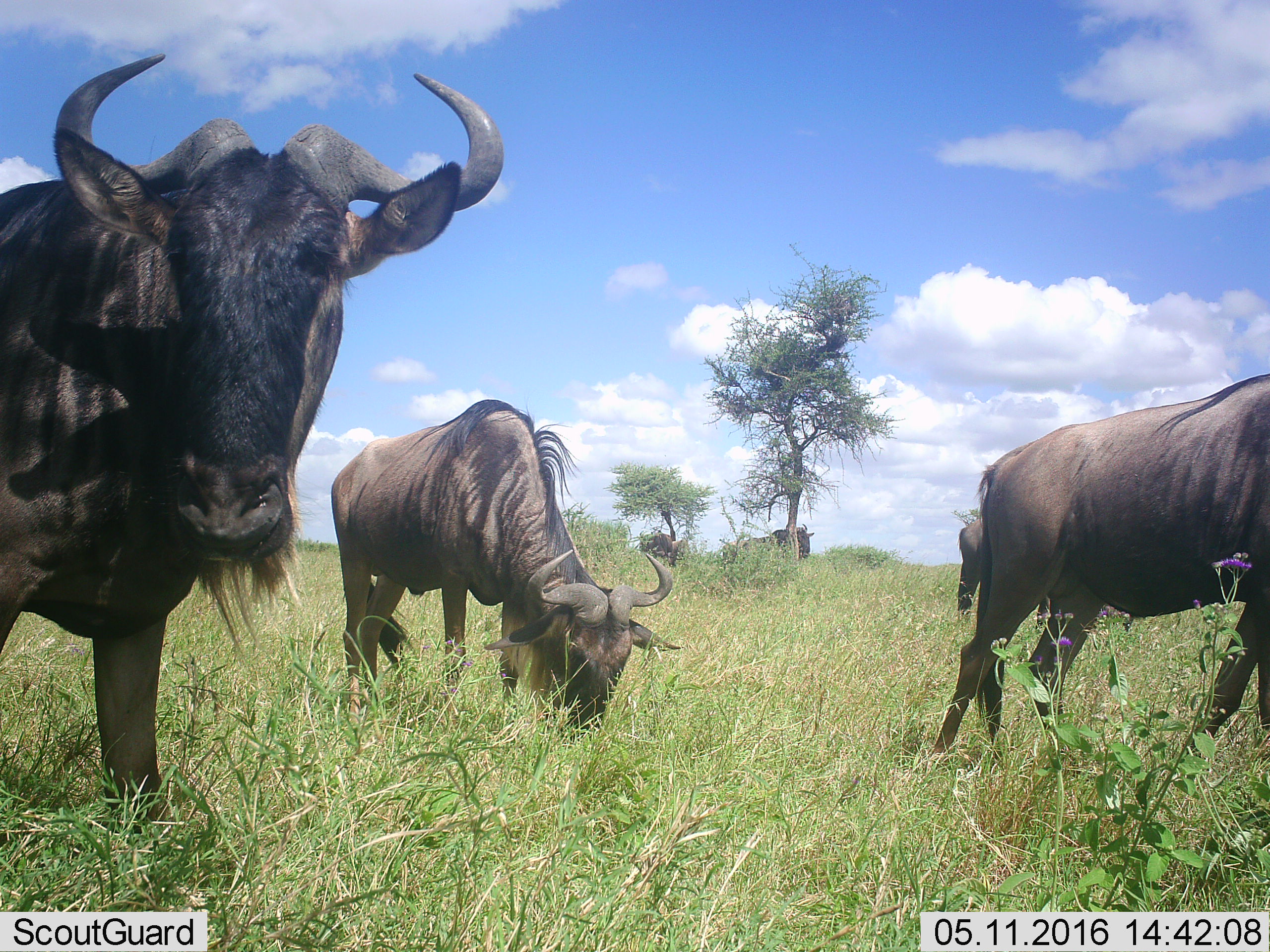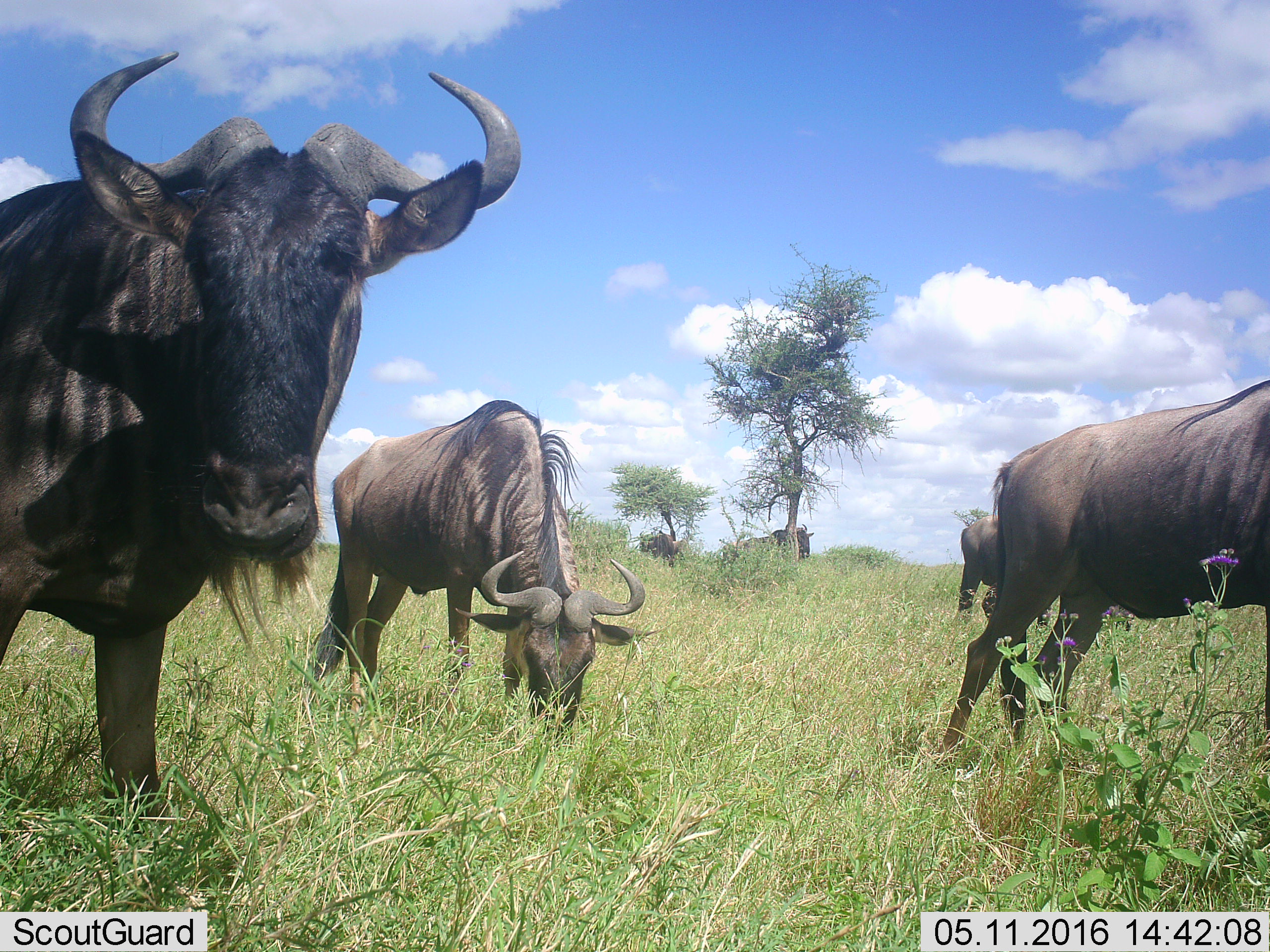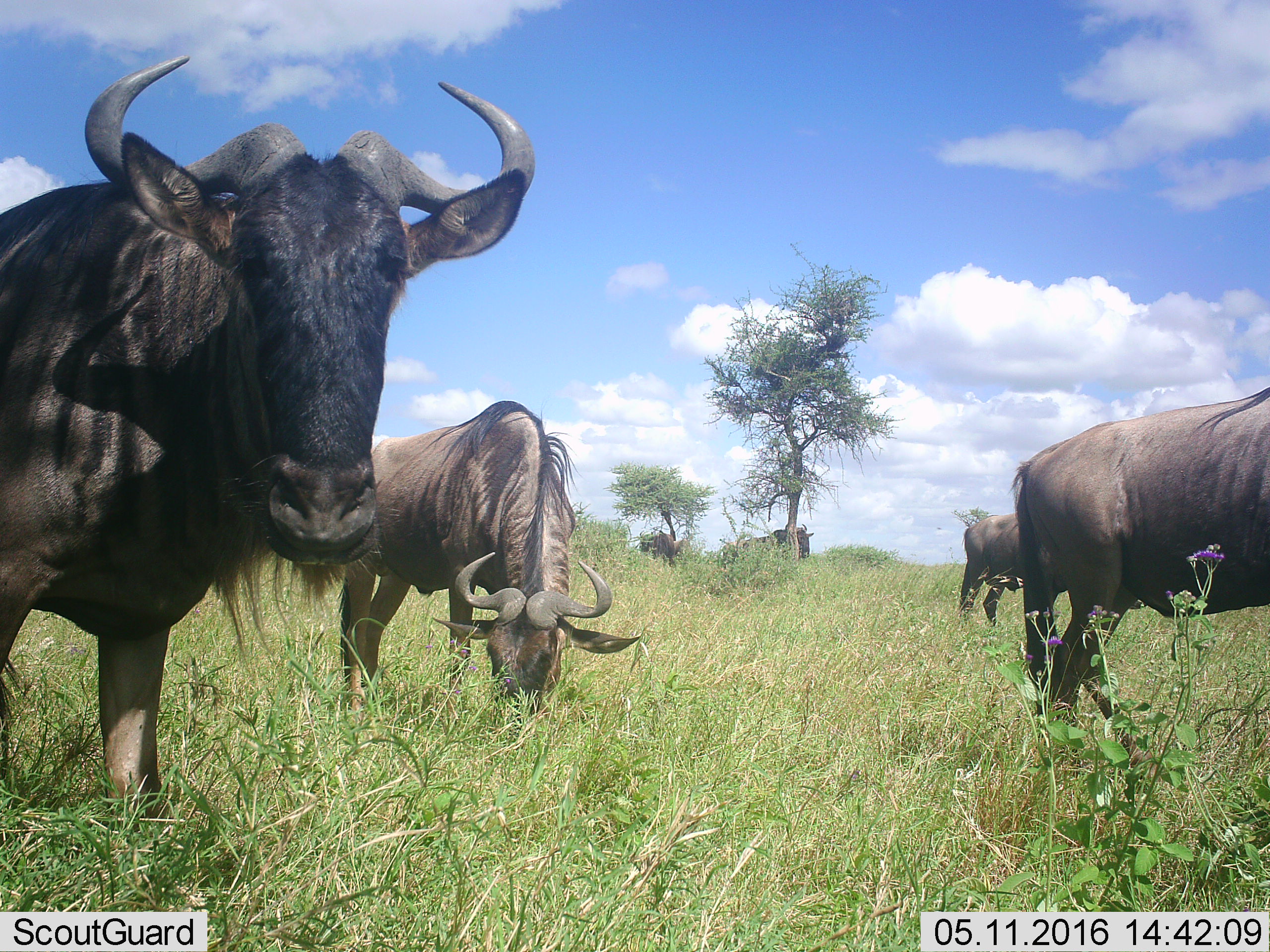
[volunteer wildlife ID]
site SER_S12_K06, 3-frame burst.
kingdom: Animalia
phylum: Chordata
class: Mammalia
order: Artiodactyla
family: Bovidae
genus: Connochaetes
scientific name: Connochaetes taurinus taurinus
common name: blue wildebeest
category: wildebeestblue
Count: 6.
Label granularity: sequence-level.